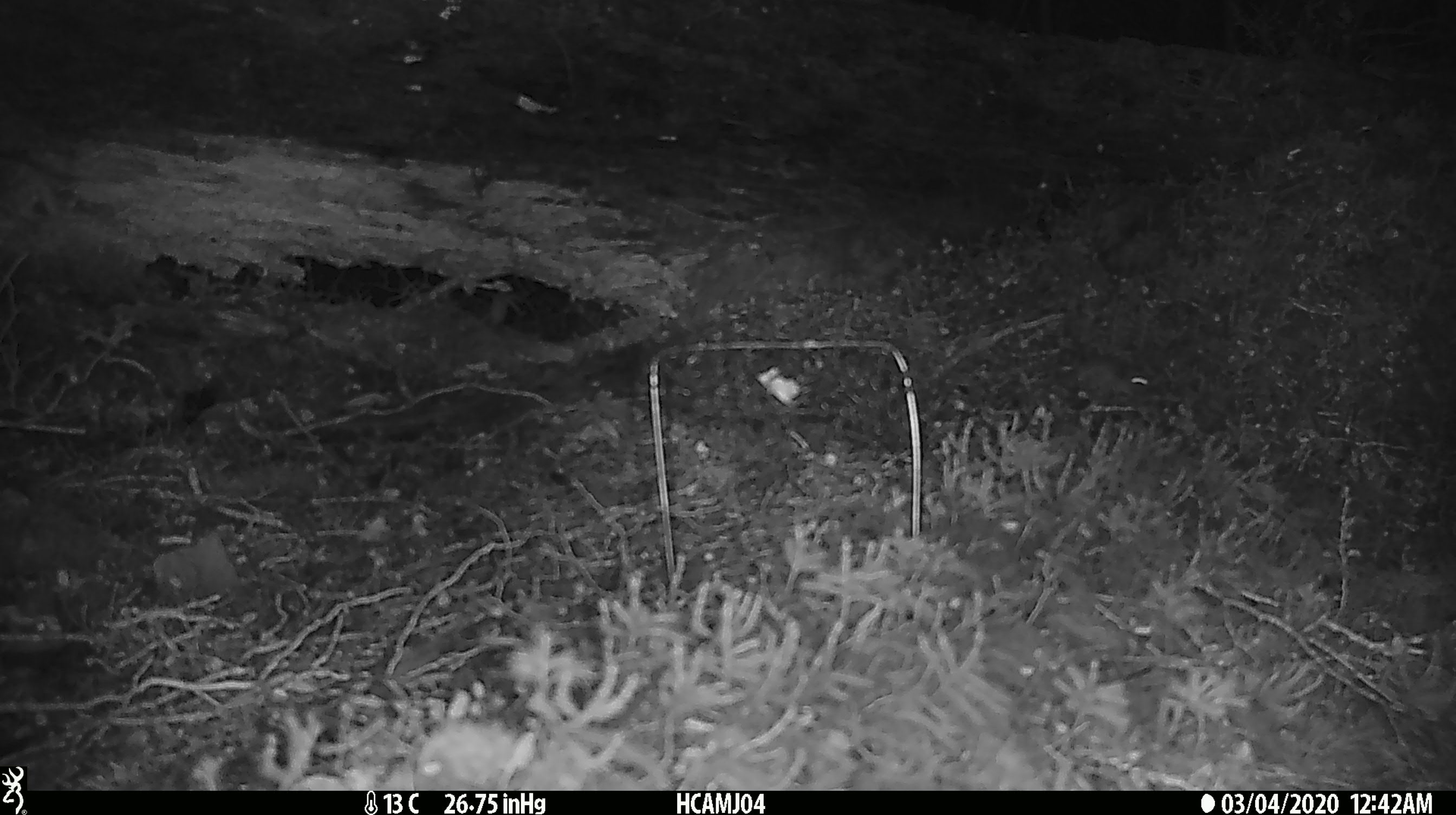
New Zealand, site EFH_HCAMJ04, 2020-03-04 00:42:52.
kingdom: Animalia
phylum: Chordata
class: Mammalia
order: Rodentia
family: Muridae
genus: Mus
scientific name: Mus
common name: mouse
Mouse (Mus).